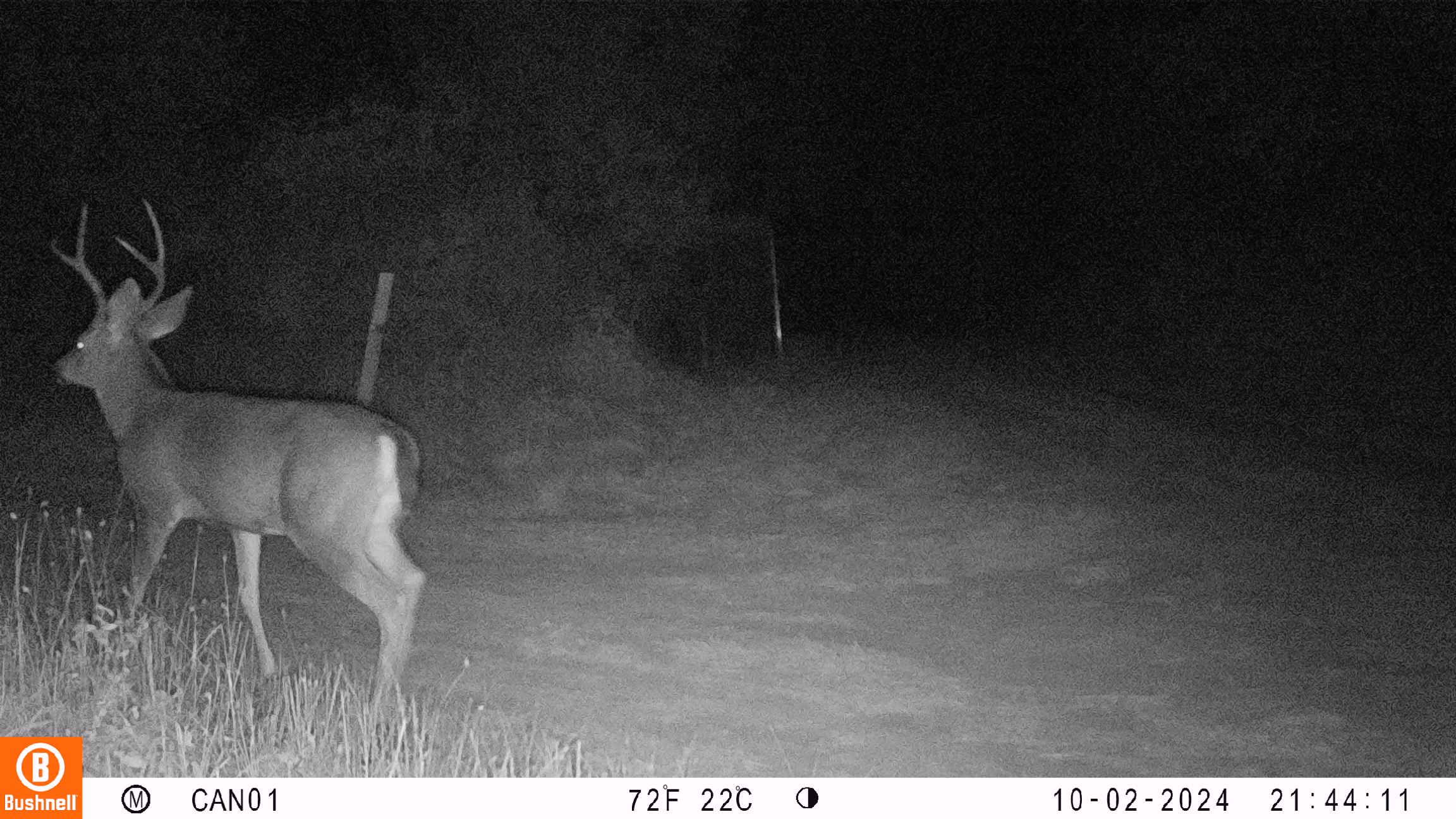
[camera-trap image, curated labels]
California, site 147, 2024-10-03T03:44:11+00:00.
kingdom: Animalia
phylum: Chordata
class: Mammalia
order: Artiodactyla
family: Cervidae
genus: Odocoileus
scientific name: Odocoileus hemionus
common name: mule deer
Mule deer (Odocoileus hemionus).